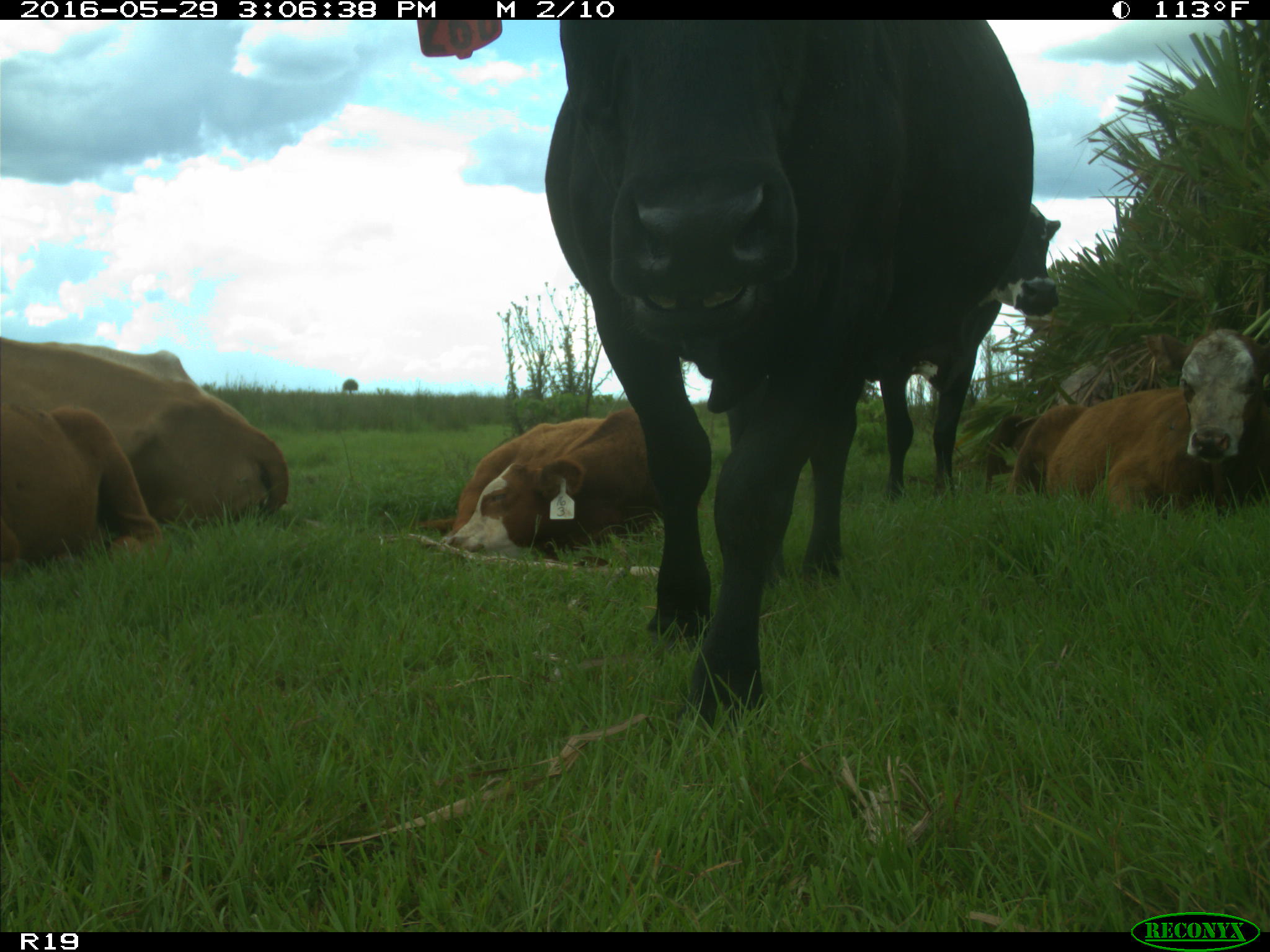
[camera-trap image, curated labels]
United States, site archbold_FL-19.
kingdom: Animalia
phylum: Chordata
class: Mammalia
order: Artiodactyla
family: Bovidae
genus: Bos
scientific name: Bos taurus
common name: domestic cow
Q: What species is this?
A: Bos taurus (domestic cow).